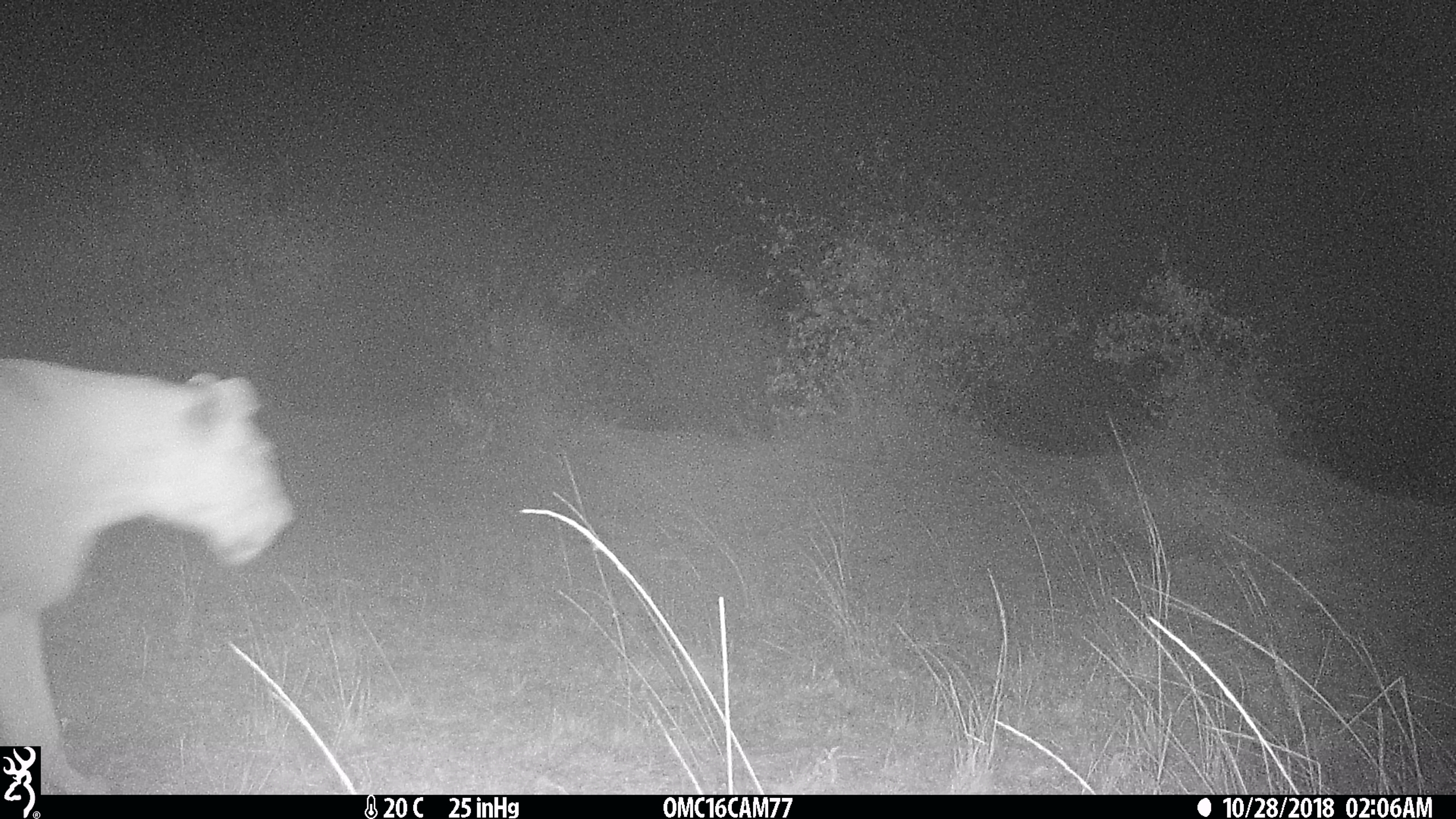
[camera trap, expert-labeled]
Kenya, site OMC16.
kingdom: Animalia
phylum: Chordata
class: Mammalia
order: Carnivora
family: Felidae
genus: Panthera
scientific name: Panthera leo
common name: female lion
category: lion female